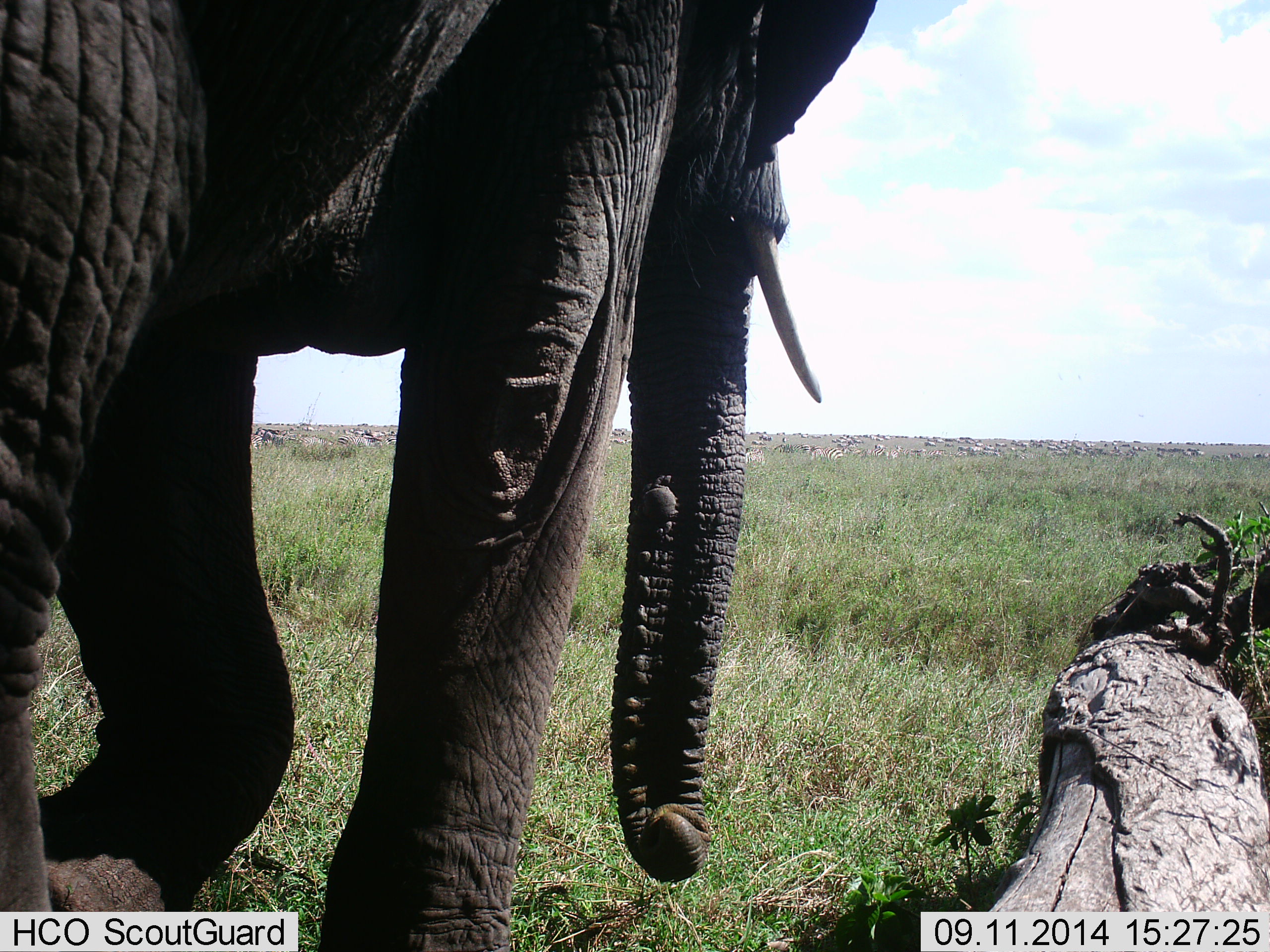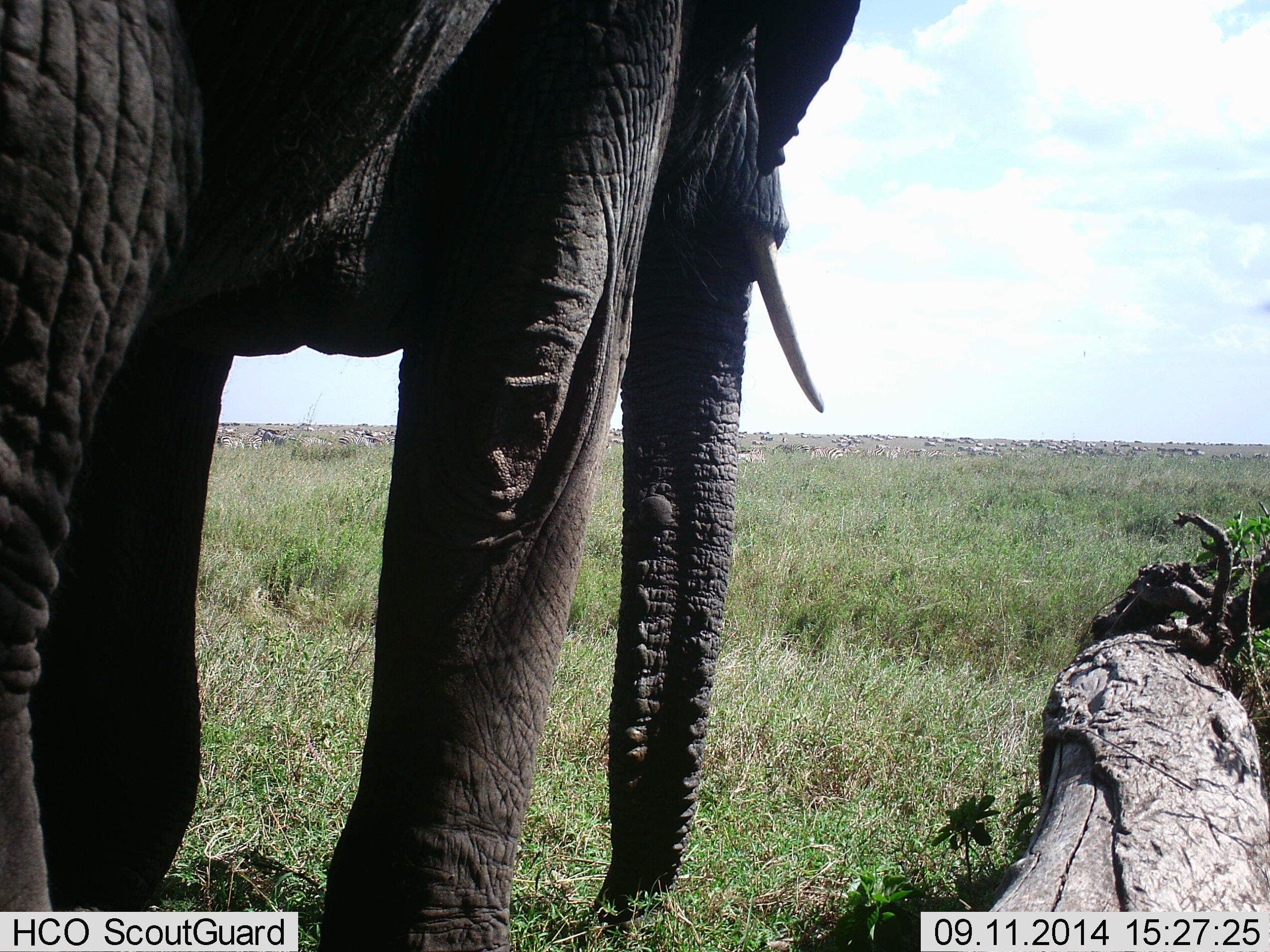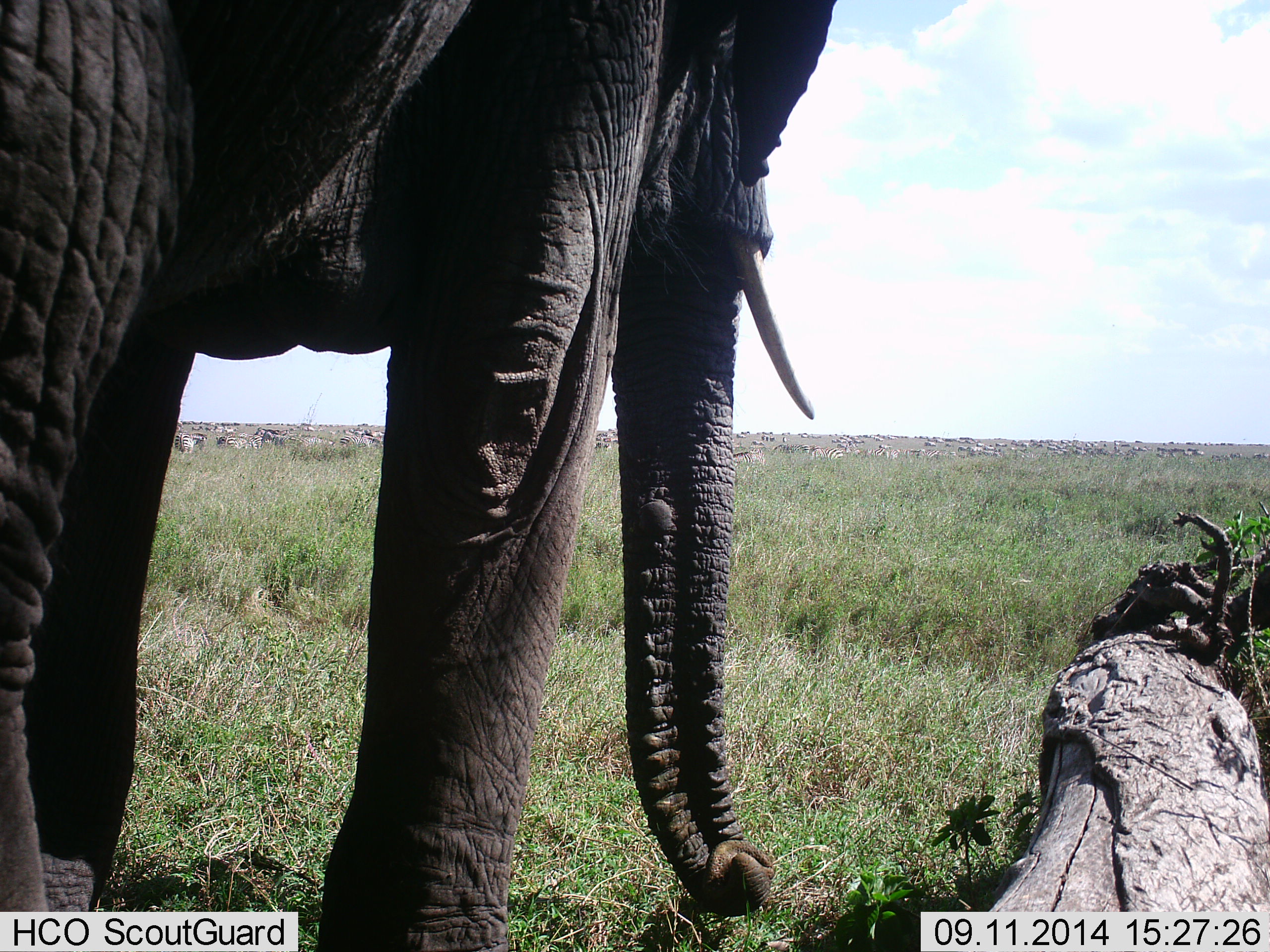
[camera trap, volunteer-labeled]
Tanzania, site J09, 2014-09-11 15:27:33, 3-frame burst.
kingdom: Animalia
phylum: Chordata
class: Mammalia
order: Proboscidea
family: Elephantidae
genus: Loxodonta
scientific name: Loxodonta africana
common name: african bush elephant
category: elephant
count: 1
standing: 83%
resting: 0%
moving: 8%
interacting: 0%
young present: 0%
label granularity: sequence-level